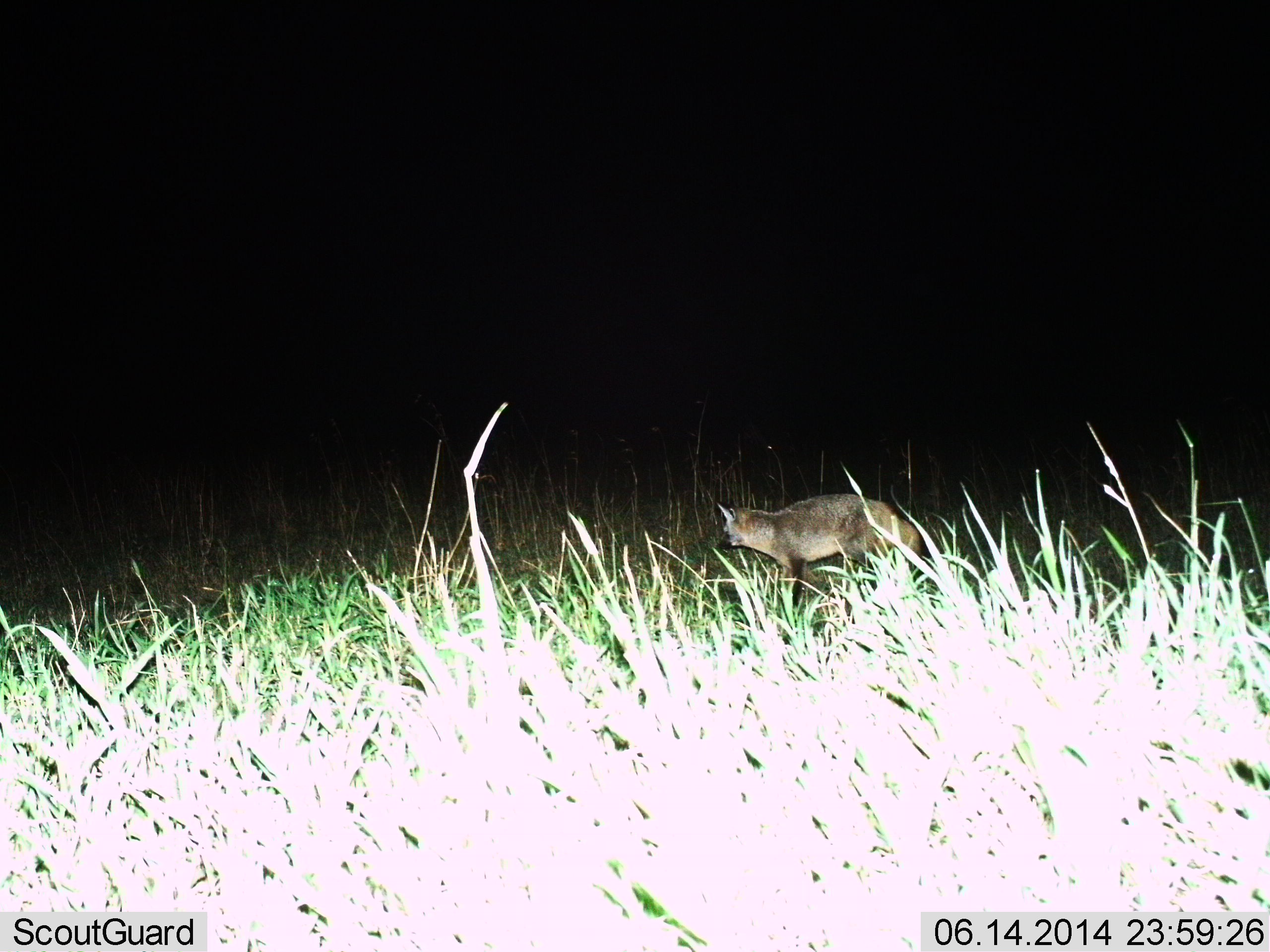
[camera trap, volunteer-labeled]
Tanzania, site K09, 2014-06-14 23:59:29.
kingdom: Animalia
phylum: Chordata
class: Mammalia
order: Carnivora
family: Canidae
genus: Otocyon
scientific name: Otocyon megalotis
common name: bat-eared fox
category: batearedfox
Batearedfox (bat-eared fox) (Otocyon megalotis), count 1. Behavior (volunteer vote fractions): standing 70%, resting 0%, moving 30%, interacting 0%. Young present (vote fraction): 0%. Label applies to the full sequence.